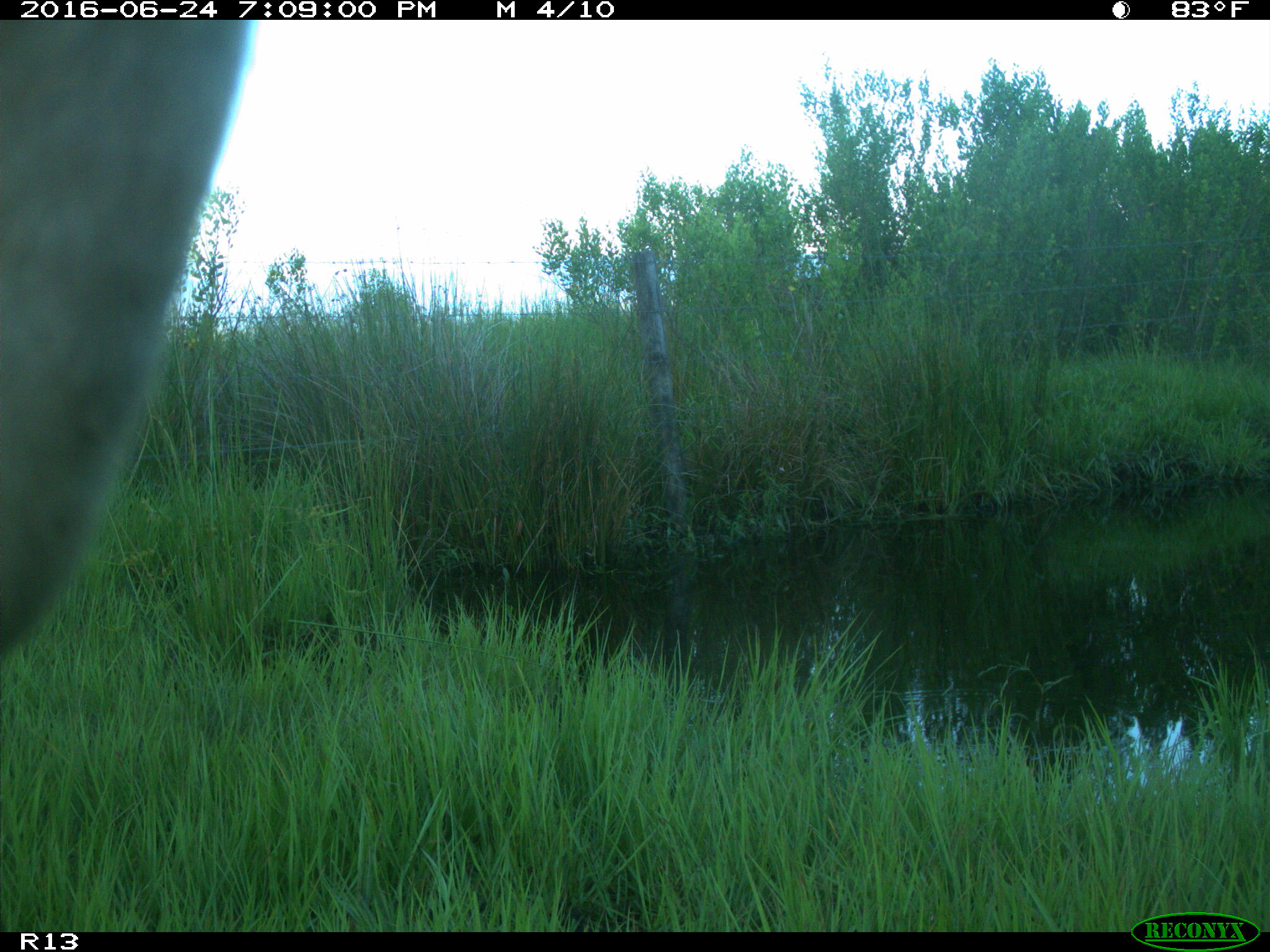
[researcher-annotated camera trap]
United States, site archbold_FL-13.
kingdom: Animalia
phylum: Chordata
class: Mammalia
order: Artiodactyla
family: Bovidae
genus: Bos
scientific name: Bos taurus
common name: domestic cow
Bos taurus (domestic cow).